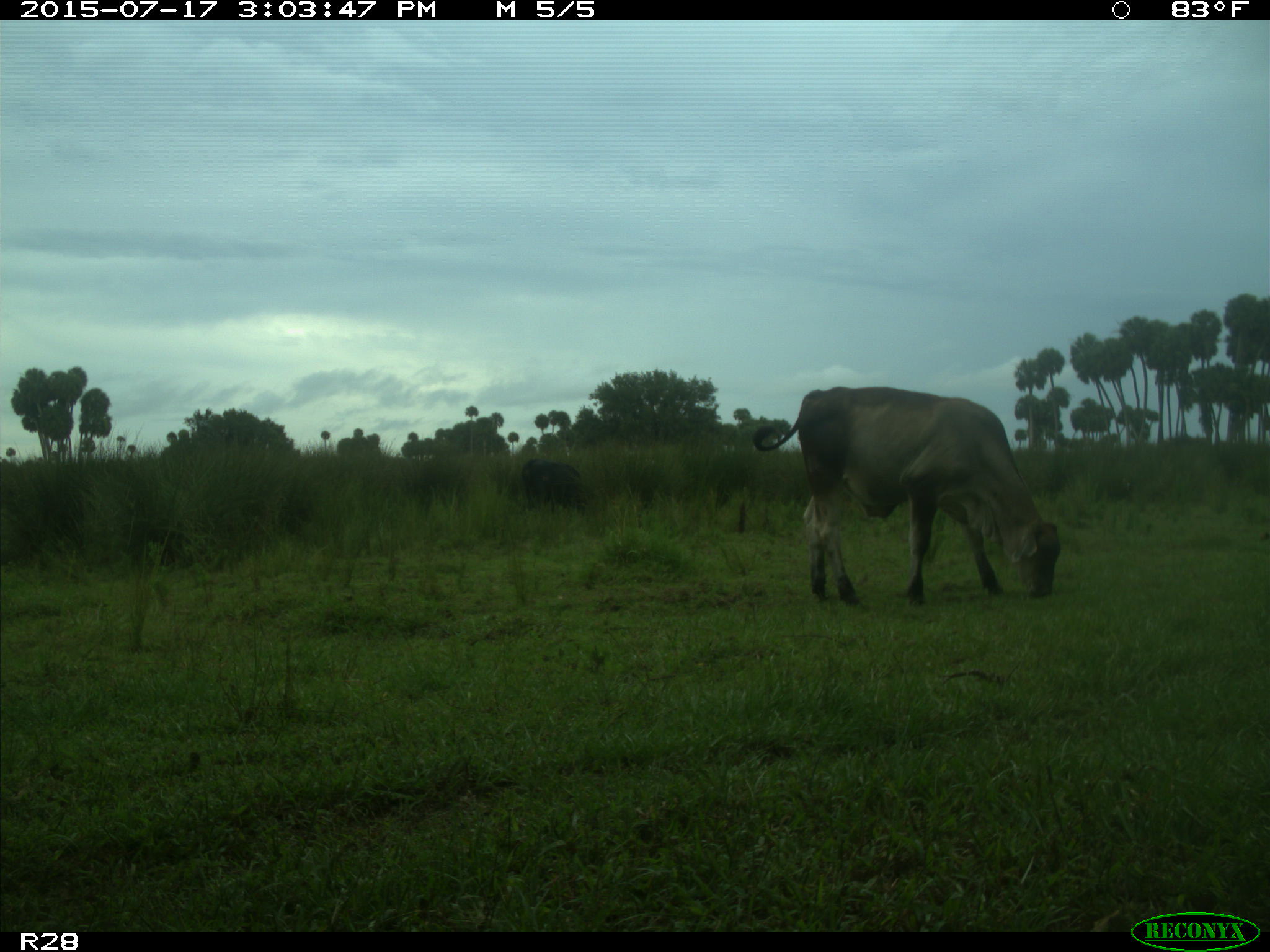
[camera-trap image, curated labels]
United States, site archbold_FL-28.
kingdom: Animalia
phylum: Chordata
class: Mammalia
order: Artiodactyla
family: Bovidae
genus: Bos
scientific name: Bos taurus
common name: domestic cow